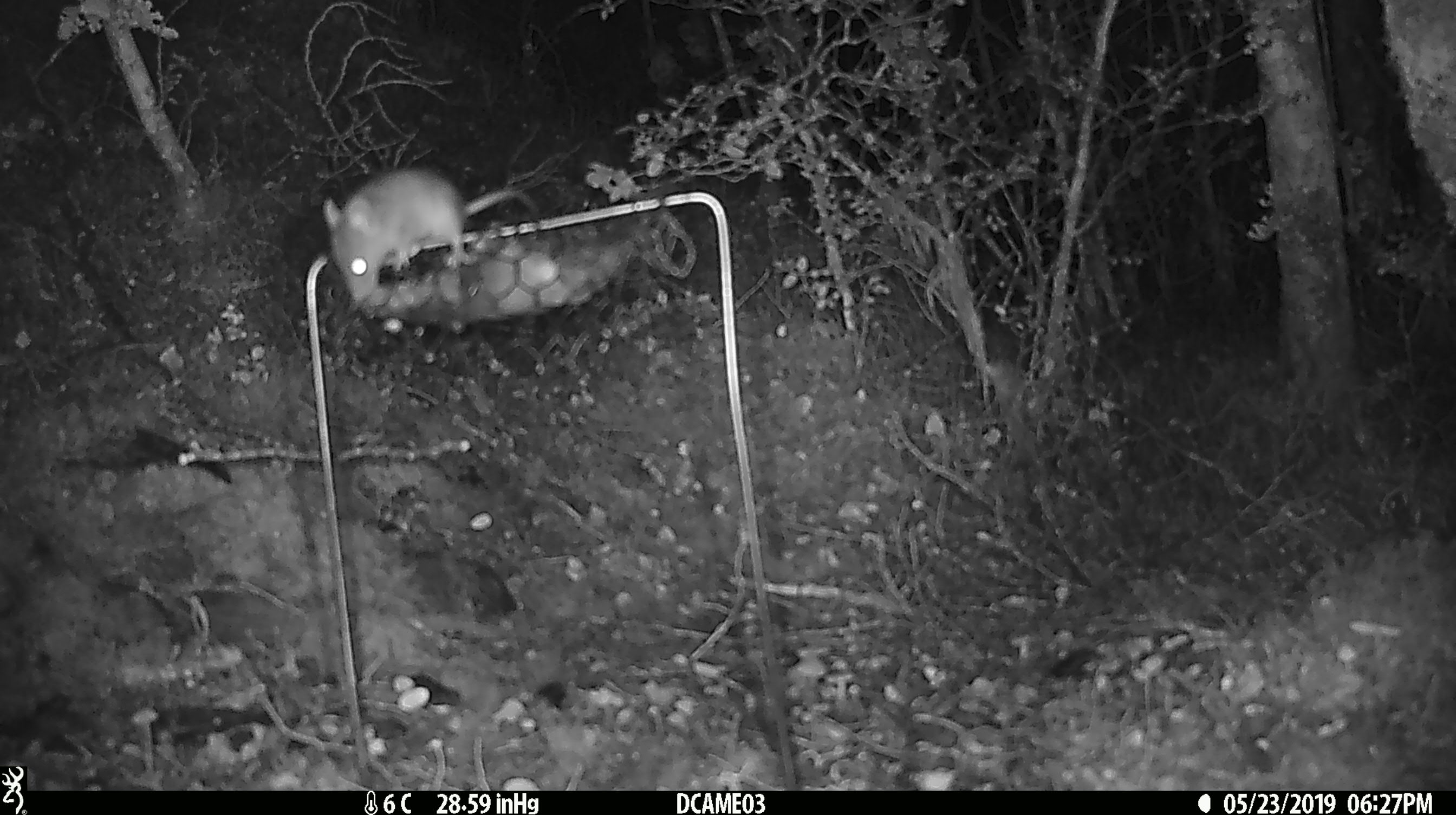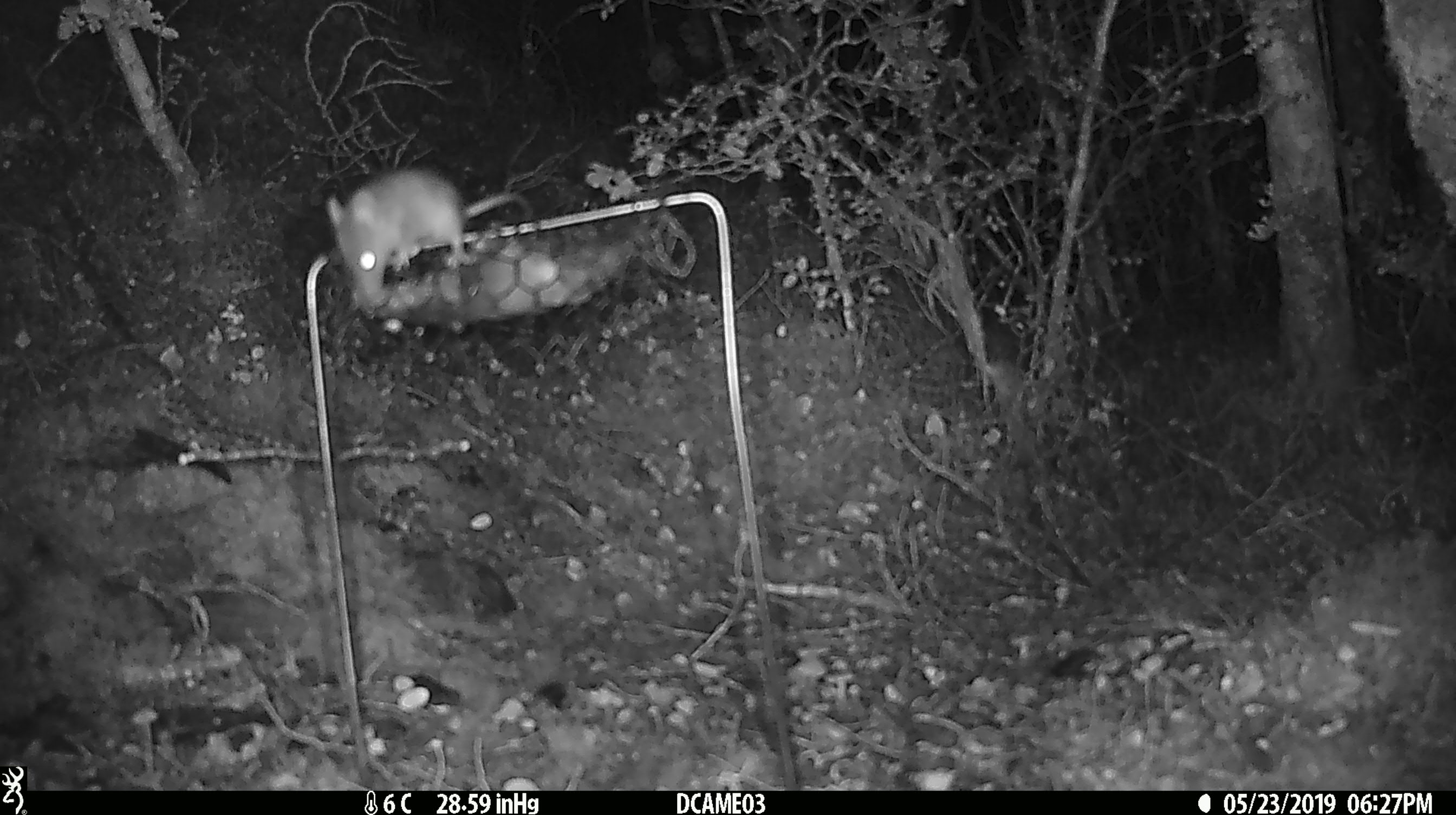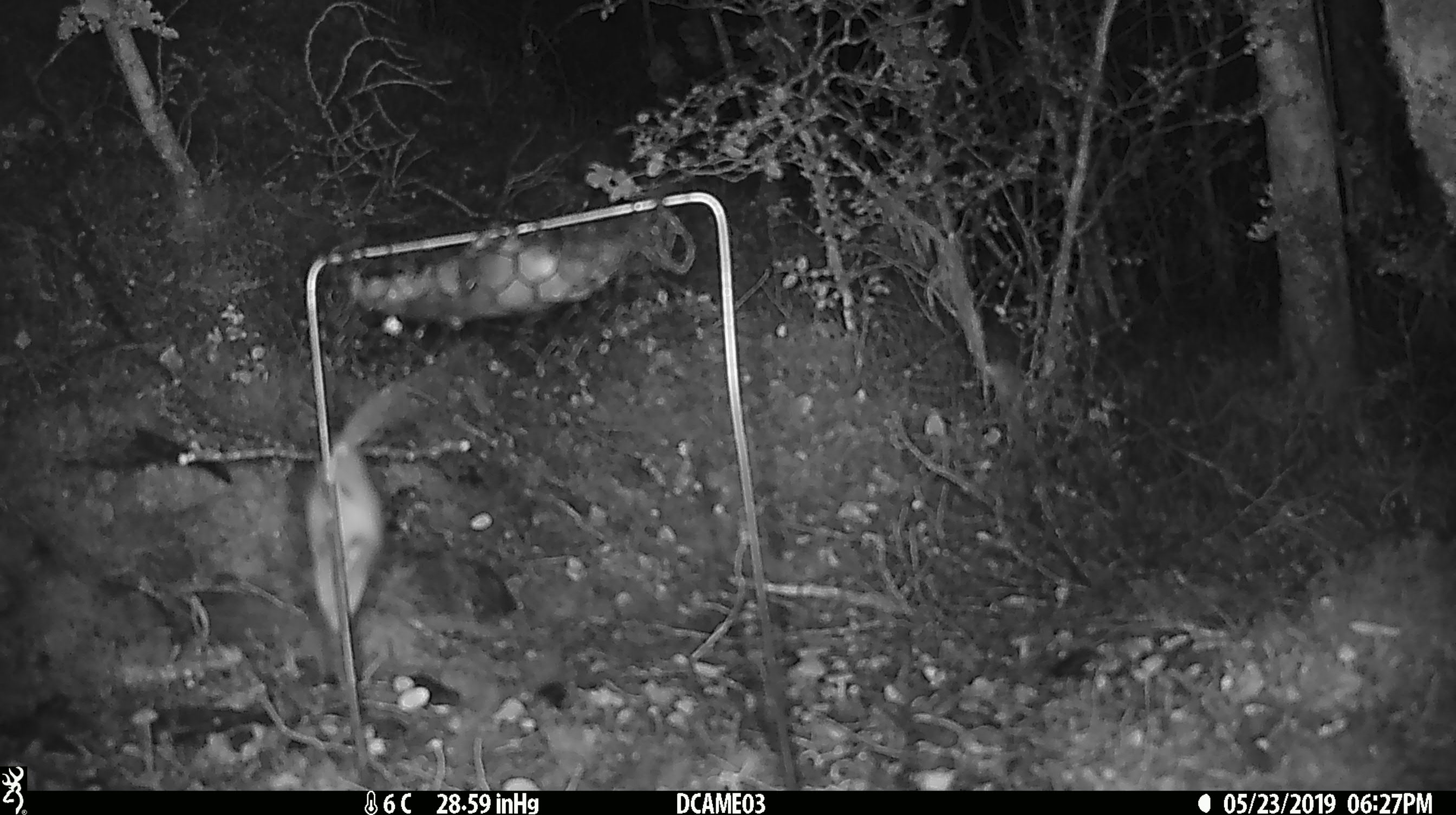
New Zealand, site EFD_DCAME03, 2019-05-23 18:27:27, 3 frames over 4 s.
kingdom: Animalia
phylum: Chordata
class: Mammalia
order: Rodentia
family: Muridae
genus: Mus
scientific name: Mus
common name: mouse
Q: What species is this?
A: Mouse (Mus).